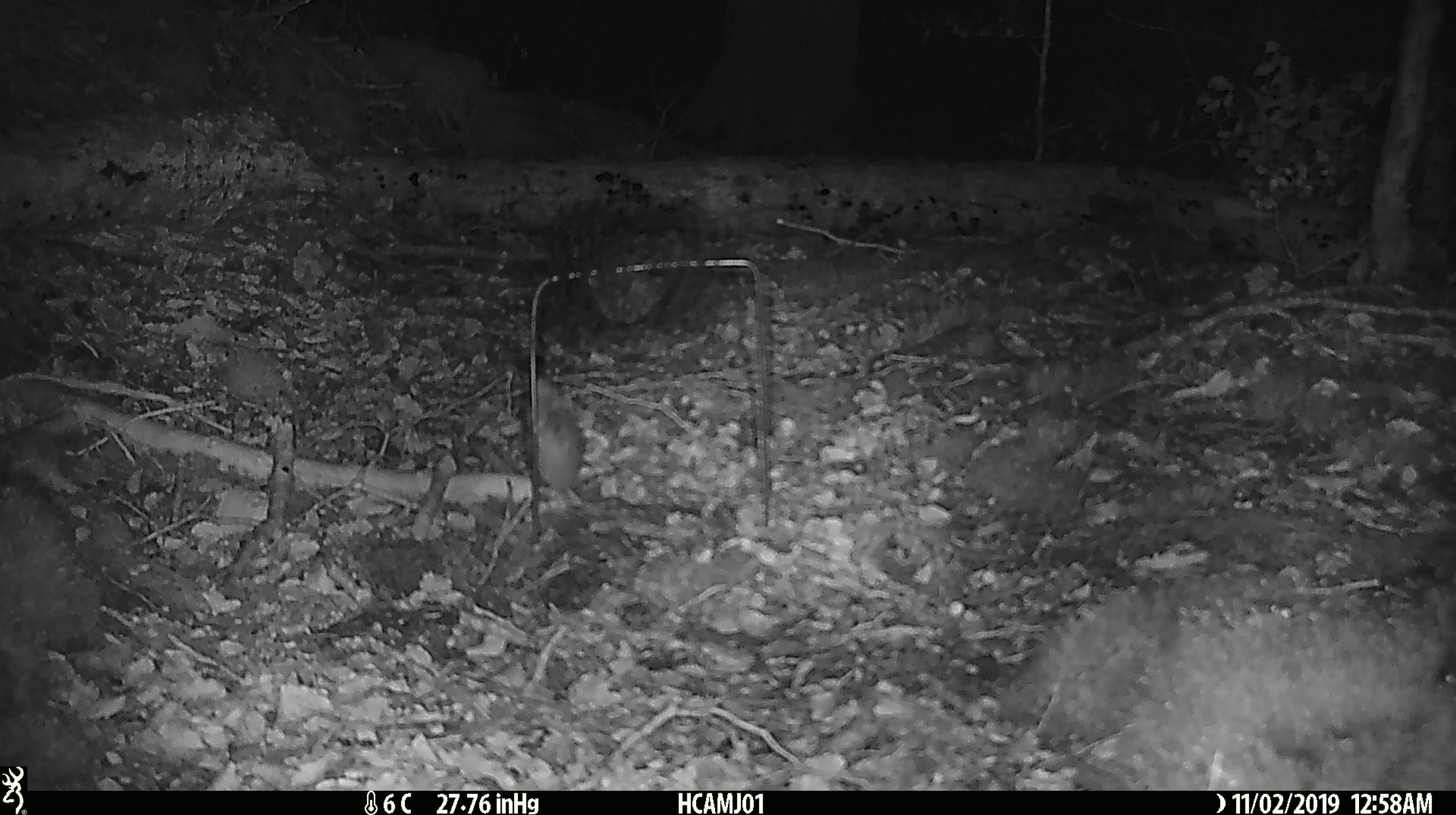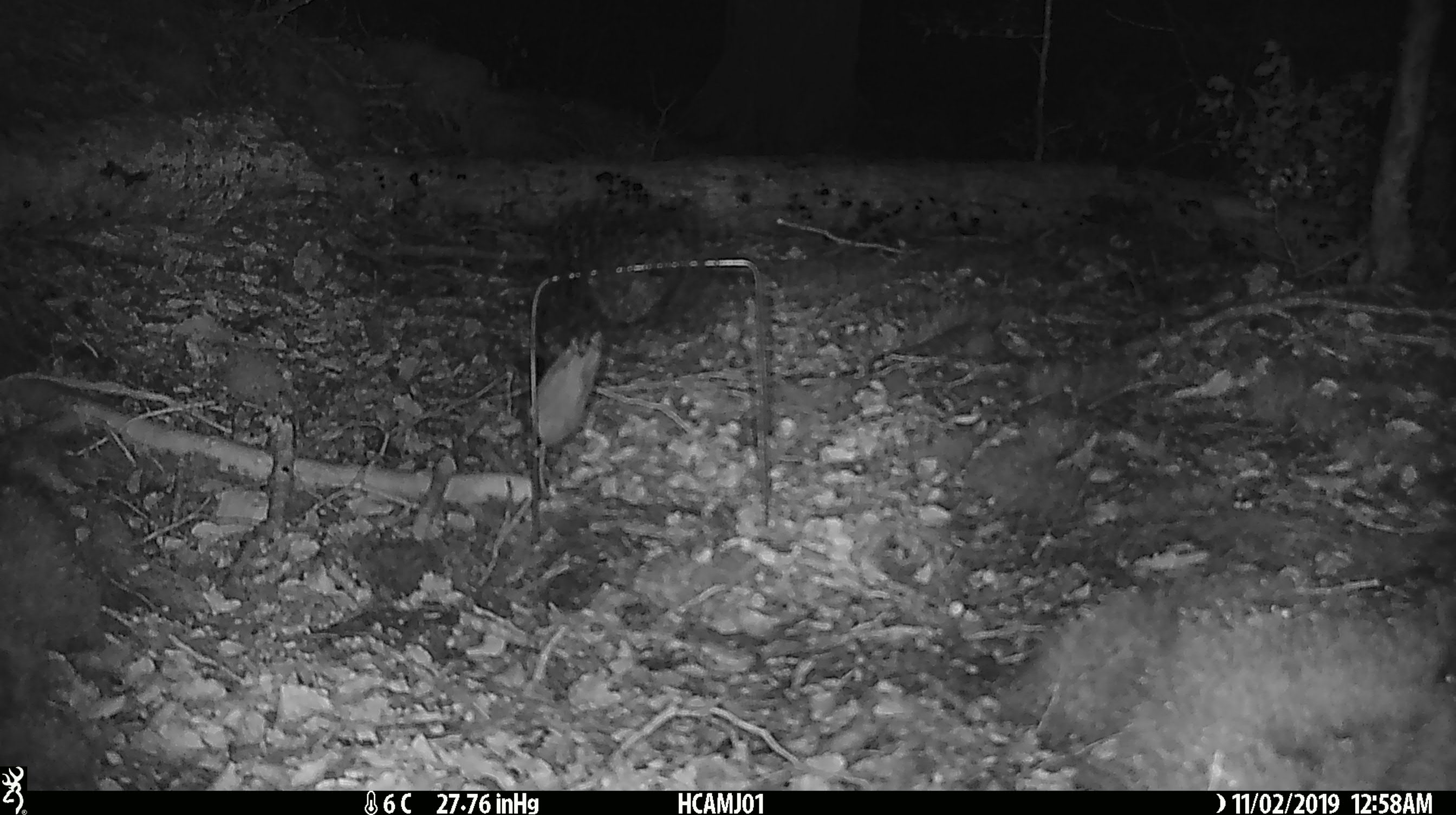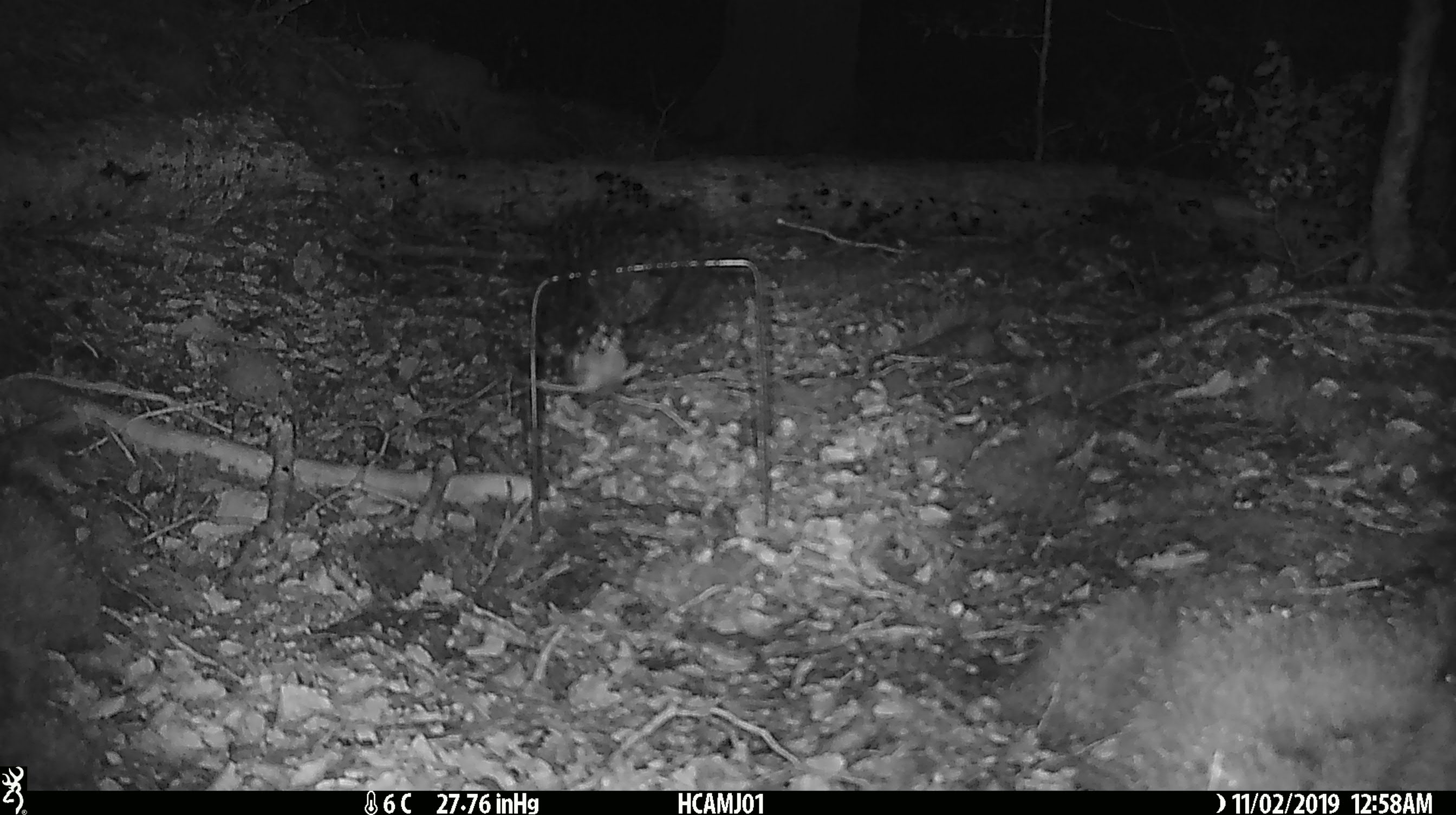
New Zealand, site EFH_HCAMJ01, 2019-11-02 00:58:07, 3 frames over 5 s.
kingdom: Animalia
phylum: Chordata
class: Mammalia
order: Rodentia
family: Muridae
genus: Mus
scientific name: Mus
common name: mouse